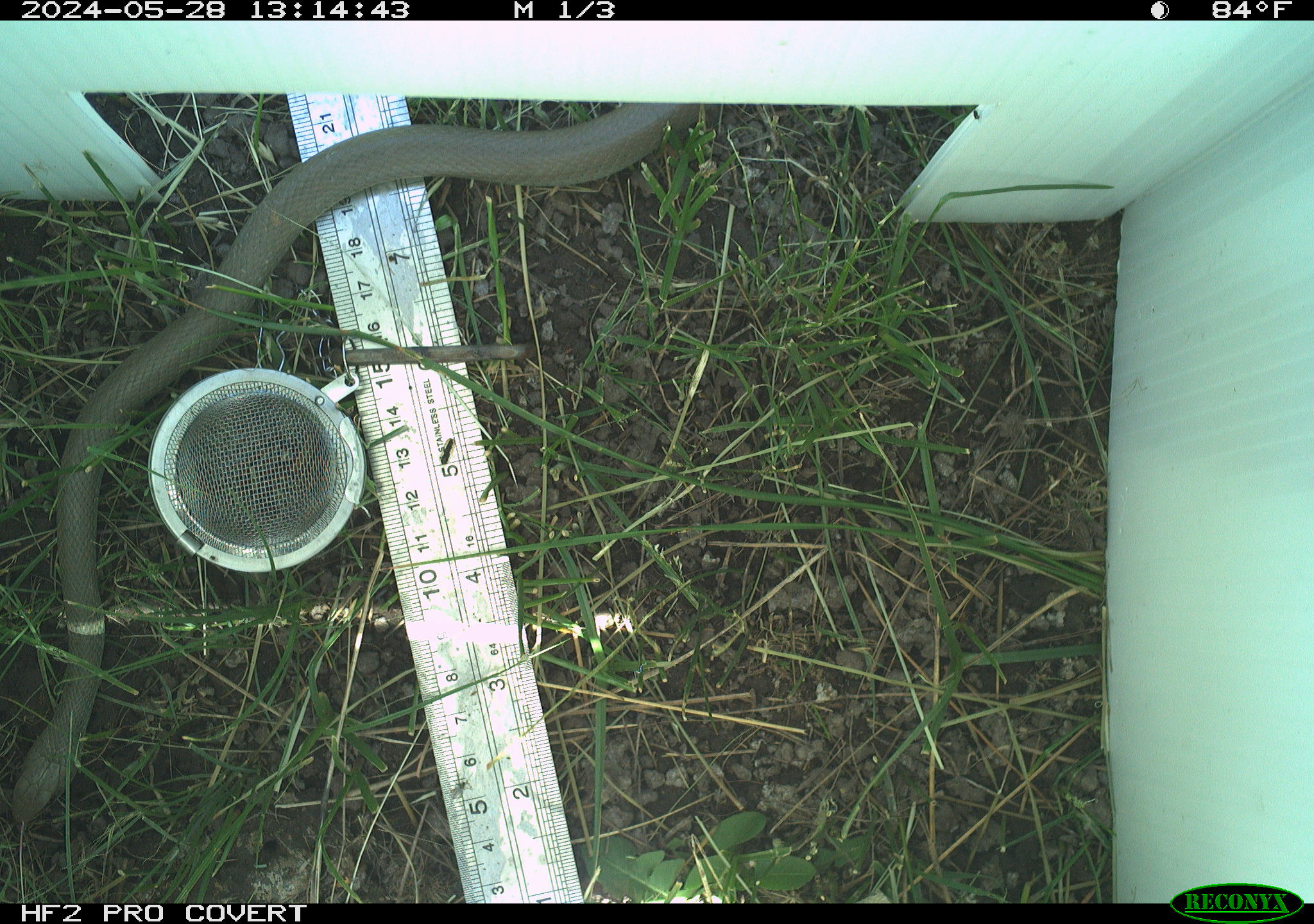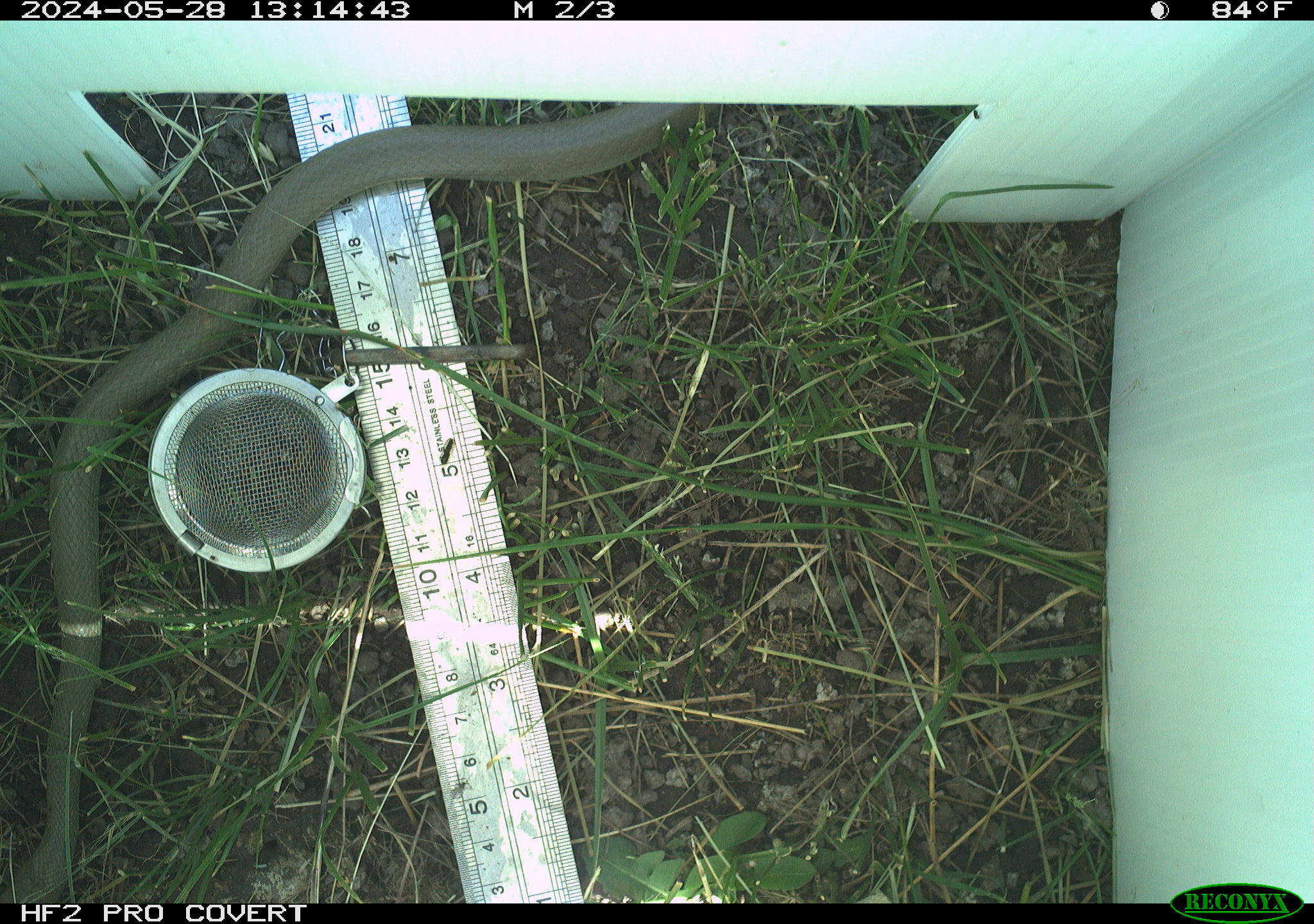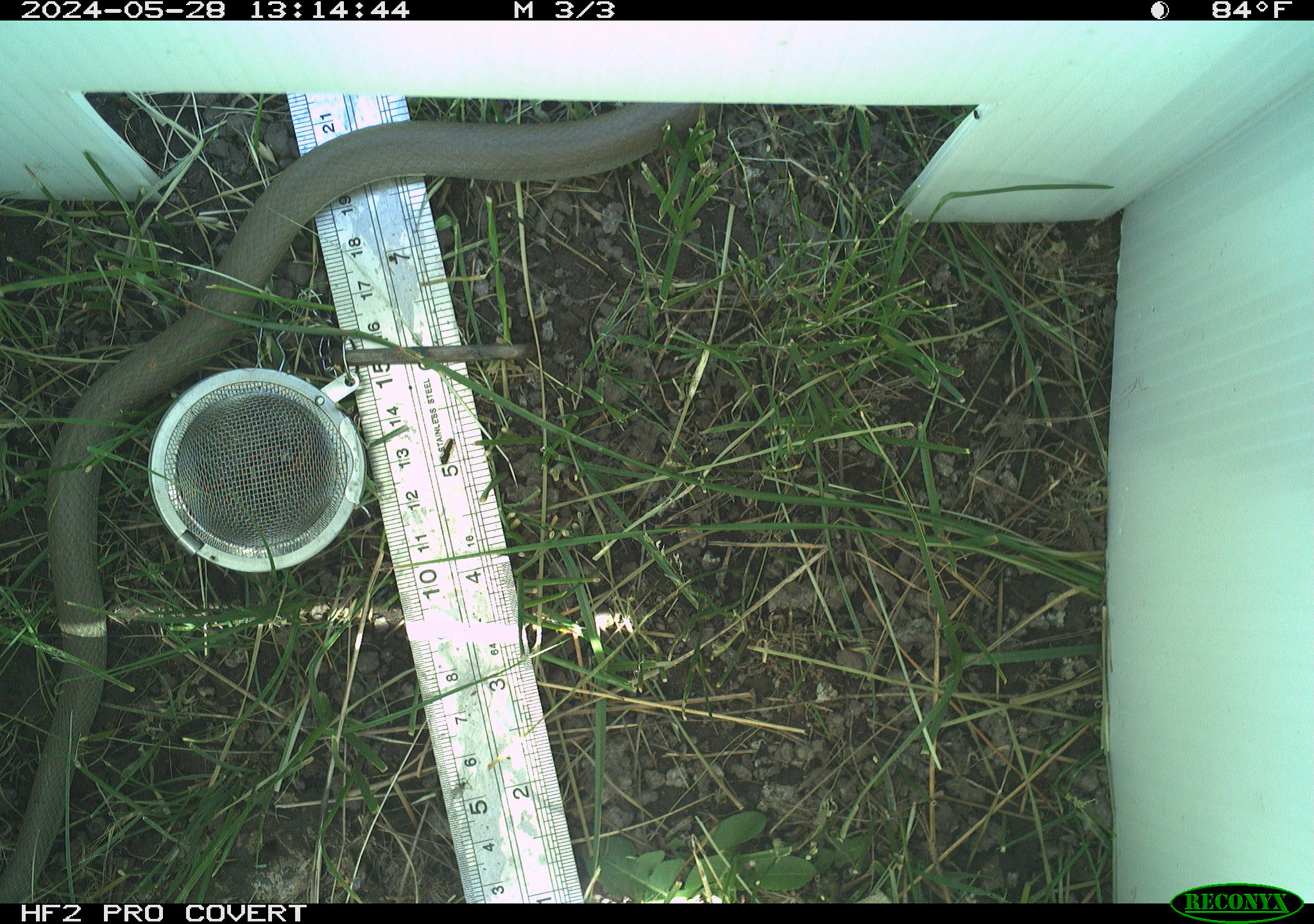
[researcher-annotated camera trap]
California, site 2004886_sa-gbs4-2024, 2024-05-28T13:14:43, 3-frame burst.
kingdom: Animalia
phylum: Chordata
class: Reptilia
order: Squamata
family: Colubridae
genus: Coluber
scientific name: Coluber constrictor mormon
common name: western yellow-bellied racer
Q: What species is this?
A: Western yellow-bellied racer (Coluber constrictor mormon).